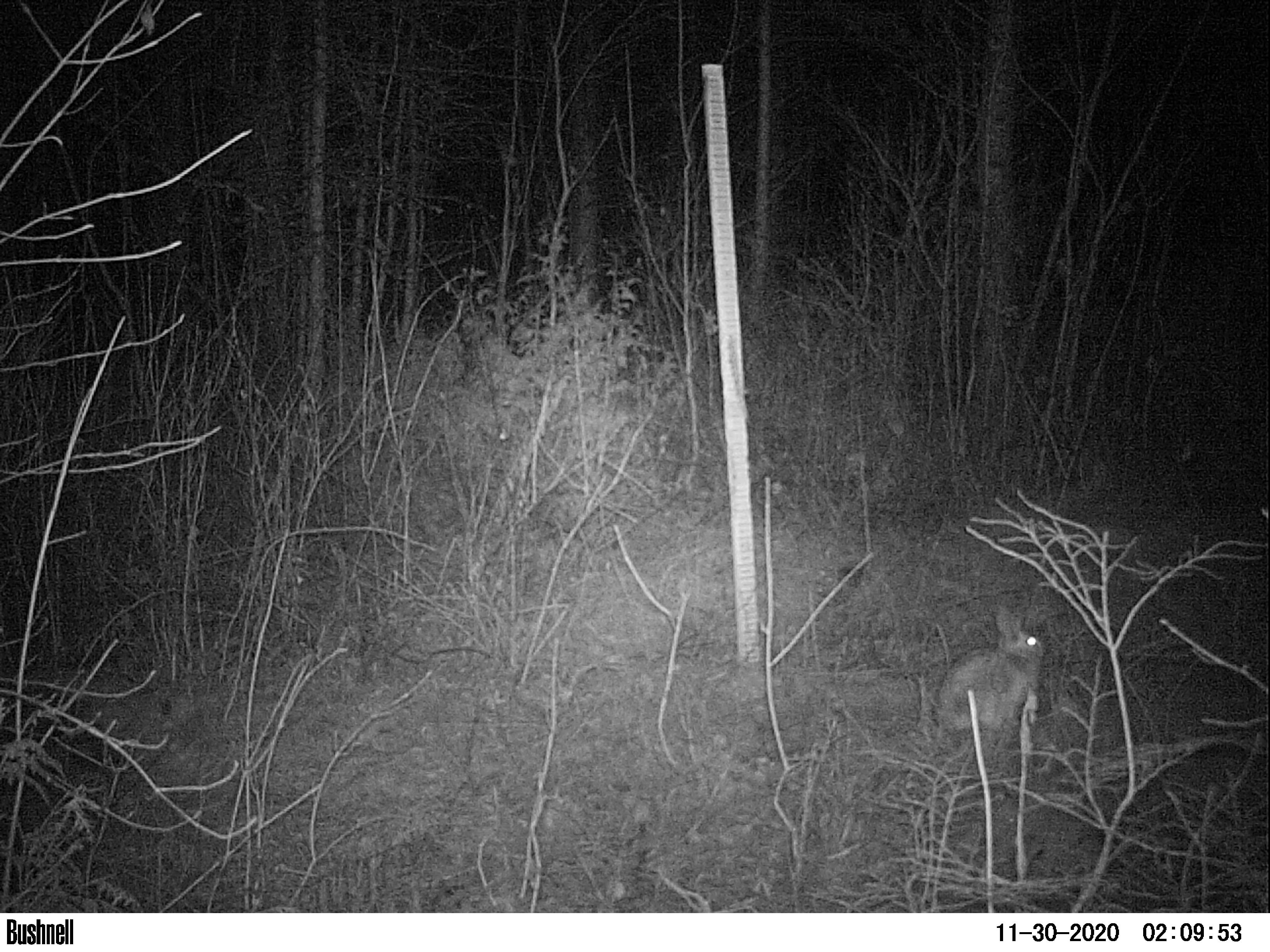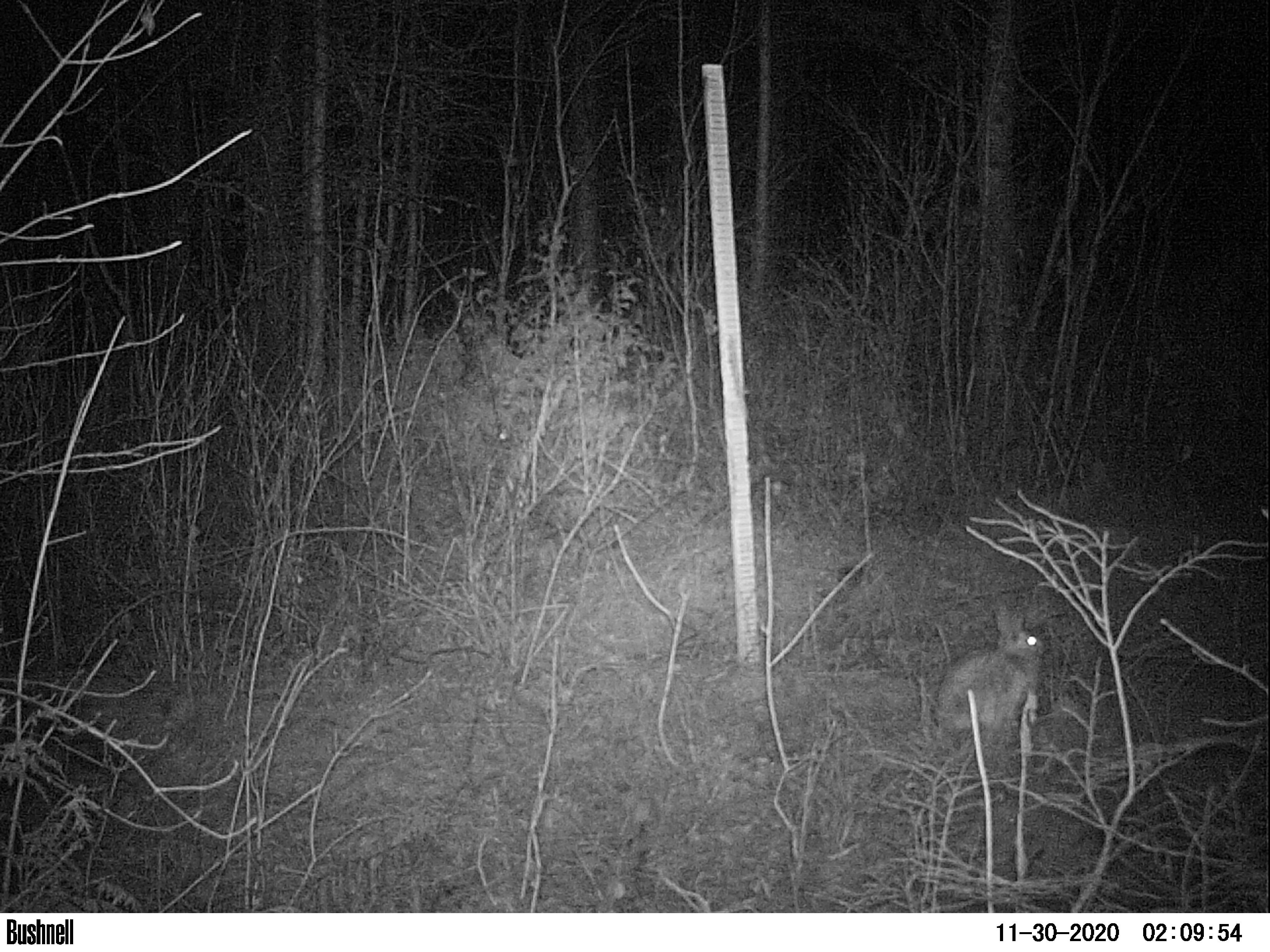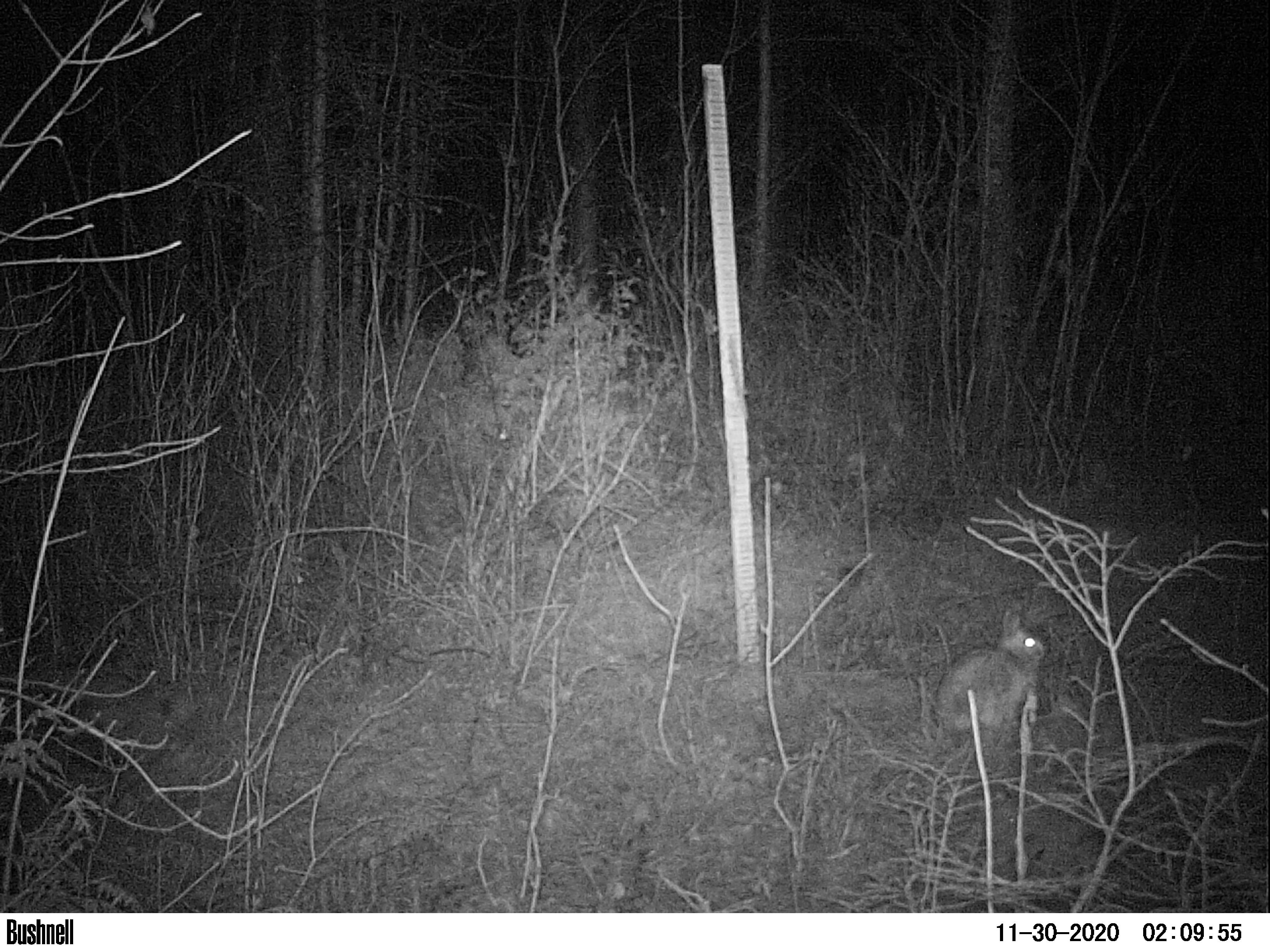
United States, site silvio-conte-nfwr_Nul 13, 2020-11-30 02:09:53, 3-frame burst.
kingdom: Animalia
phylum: Chordata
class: Mammalia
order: Lagomorpha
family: Leporidae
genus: Lepus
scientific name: Lepus americanus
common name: snowshoe hare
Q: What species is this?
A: Snowshoe hare (Lepus americanus).